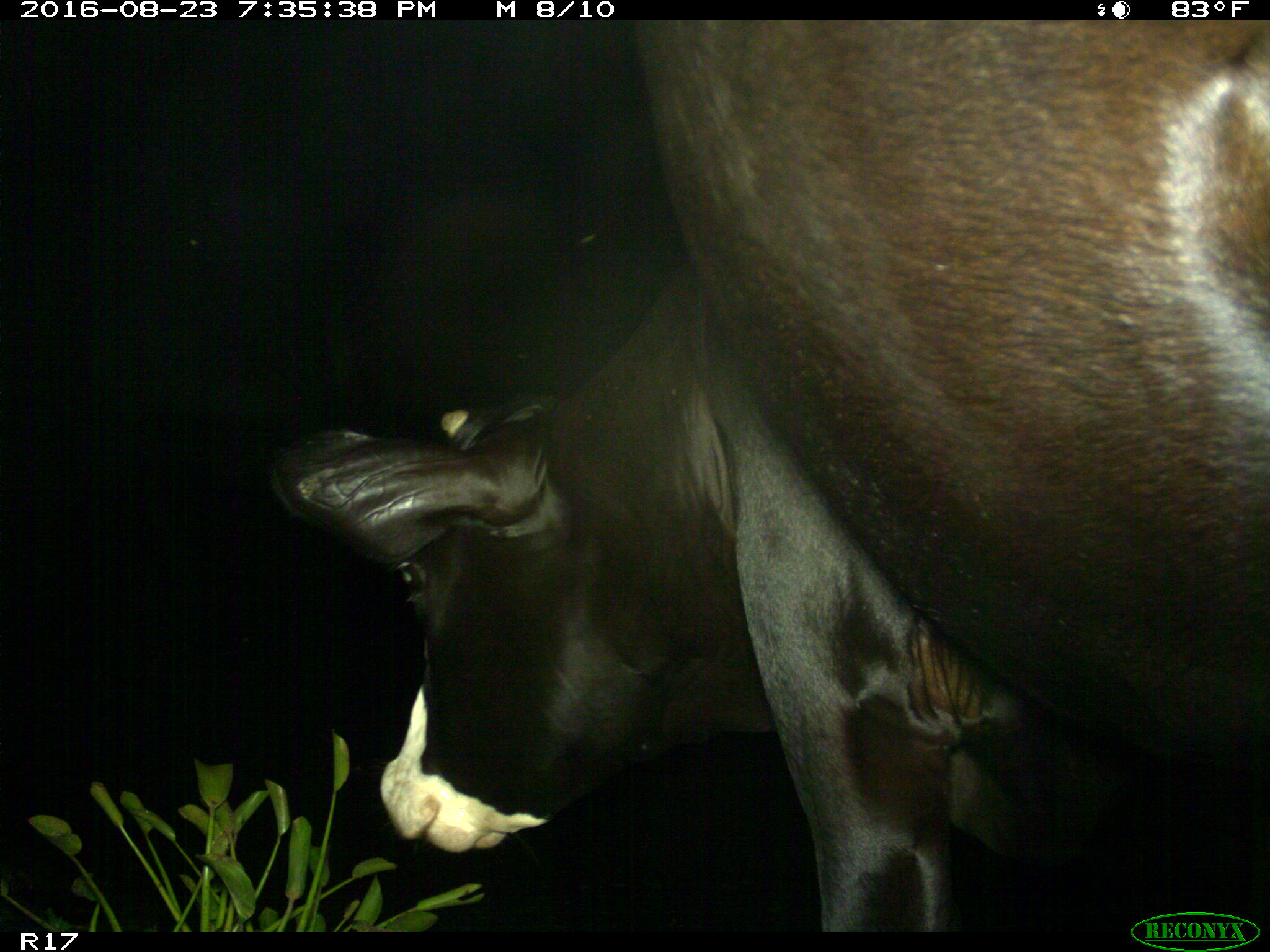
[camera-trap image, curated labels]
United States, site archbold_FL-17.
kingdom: Animalia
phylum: Chordata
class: Mammalia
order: Artiodactyla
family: Bovidae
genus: Bos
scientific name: Bos taurus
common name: domestic cow